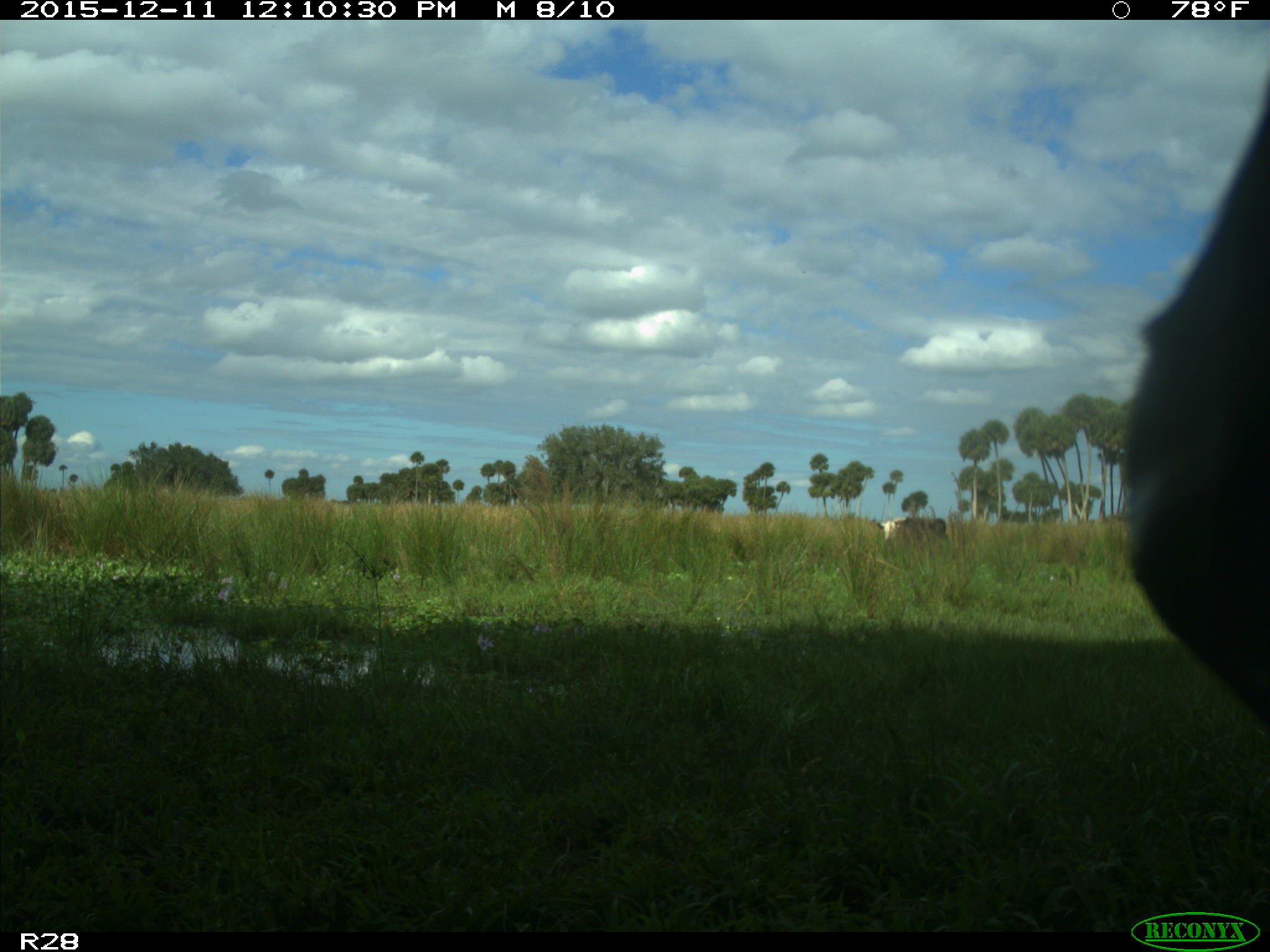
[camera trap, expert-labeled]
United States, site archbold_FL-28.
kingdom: Animalia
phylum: Chordata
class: Mammalia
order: Artiodactyla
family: Bovidae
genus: Bos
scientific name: Bos taurus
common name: domestic cow